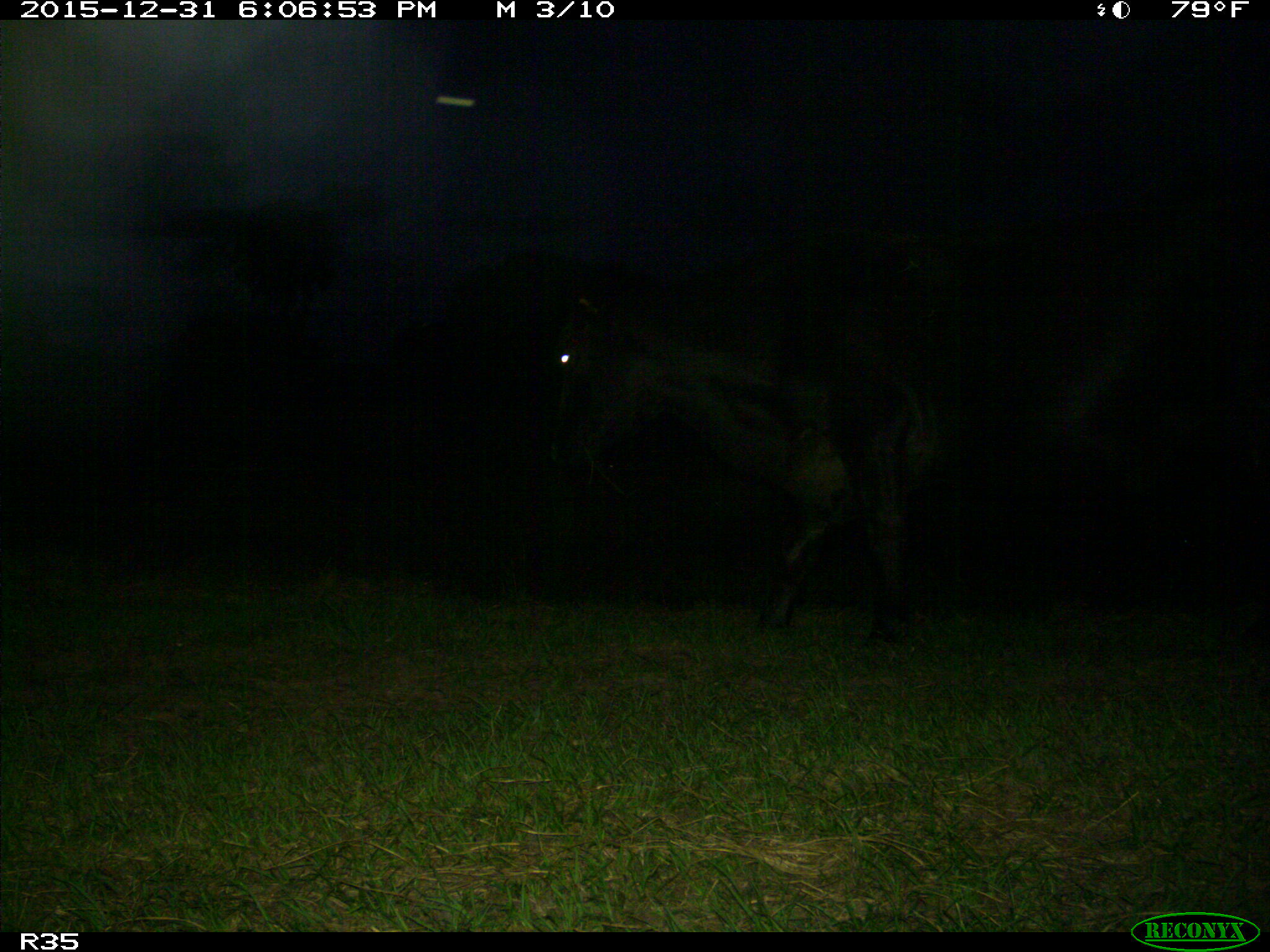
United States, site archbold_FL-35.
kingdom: Animalia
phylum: Chordata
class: Mammalia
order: Artiodactyla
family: Bovidae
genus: Bos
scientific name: Bos taurus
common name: domestic cow